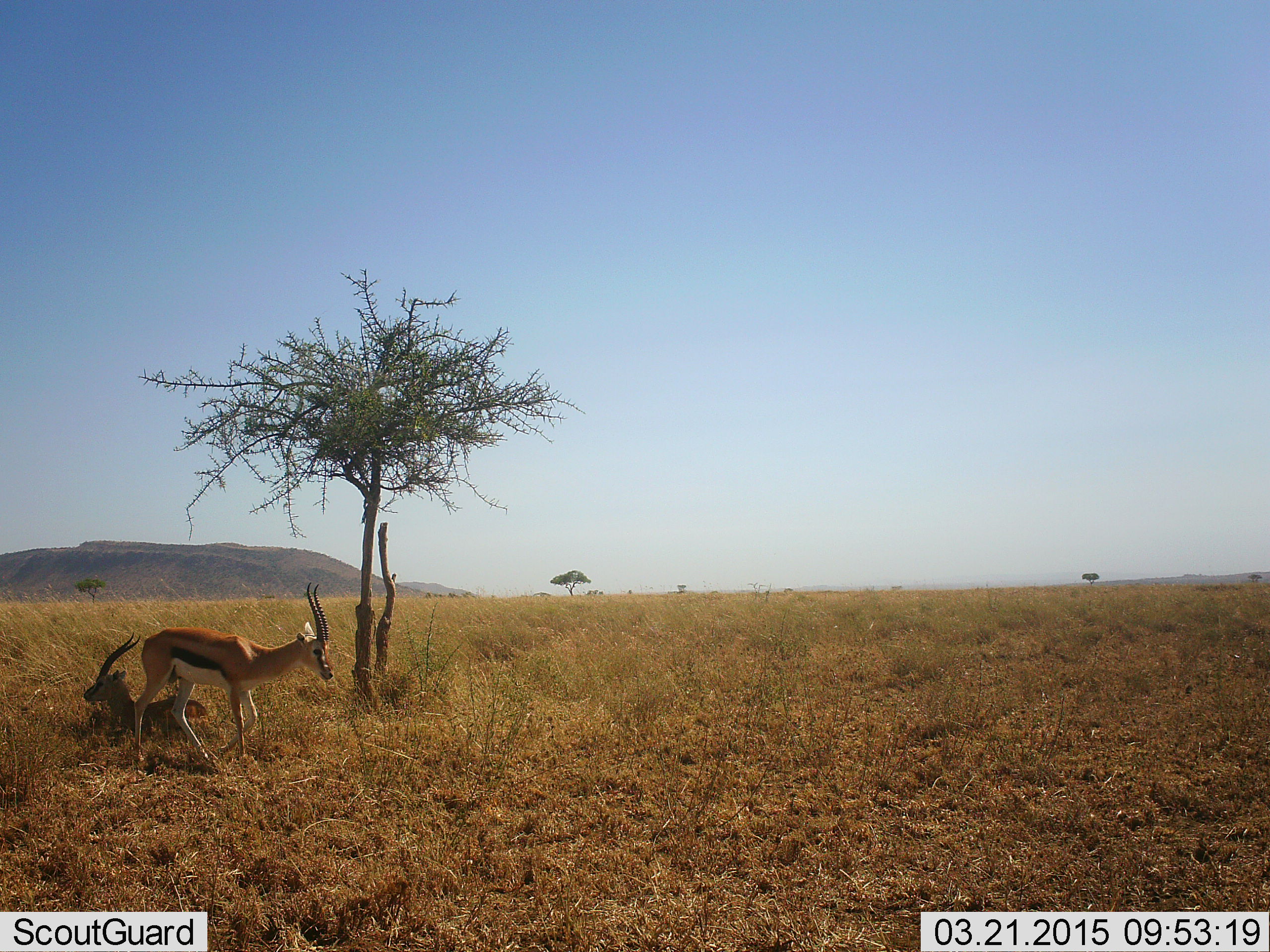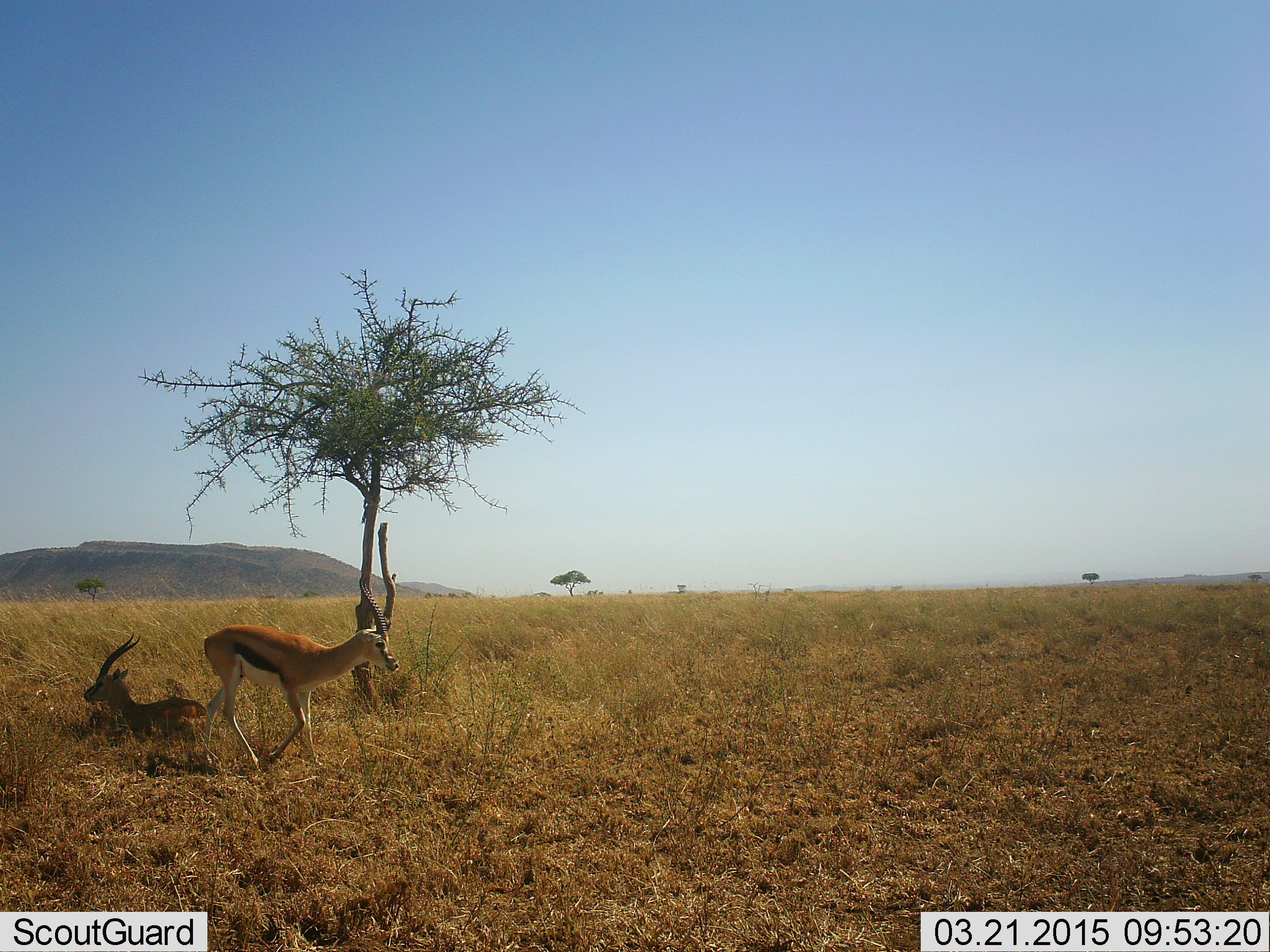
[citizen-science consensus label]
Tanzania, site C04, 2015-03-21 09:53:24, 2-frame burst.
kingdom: Animalia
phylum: Chordata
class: Mammalia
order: Artiodactyla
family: Bovidae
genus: Eudorcas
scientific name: Eudorcas thomsonii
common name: thomson's gazelle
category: gazellethomsons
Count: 2.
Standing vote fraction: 20%.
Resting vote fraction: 100%.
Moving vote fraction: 70%.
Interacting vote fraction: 0%.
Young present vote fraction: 0%.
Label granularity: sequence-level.